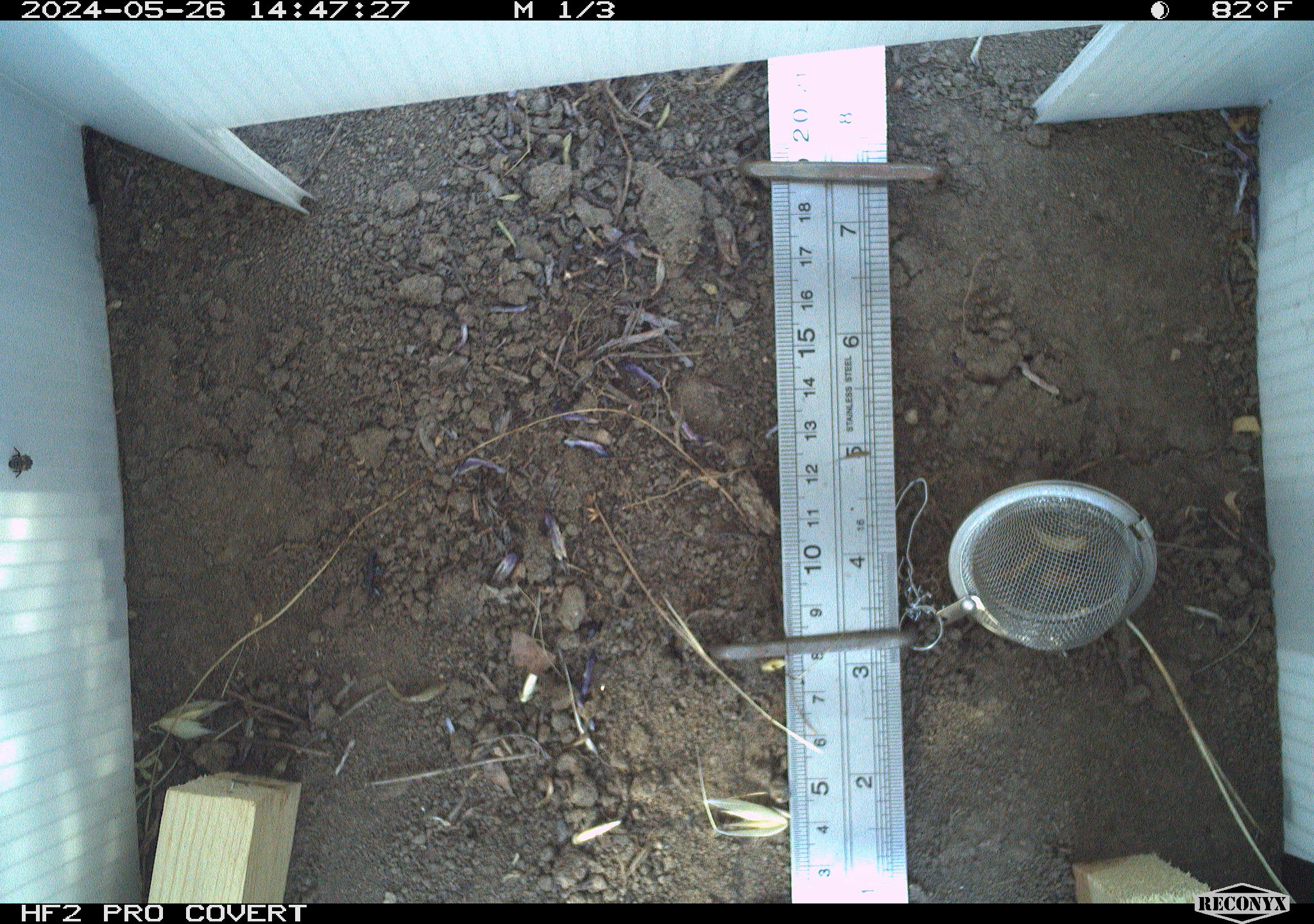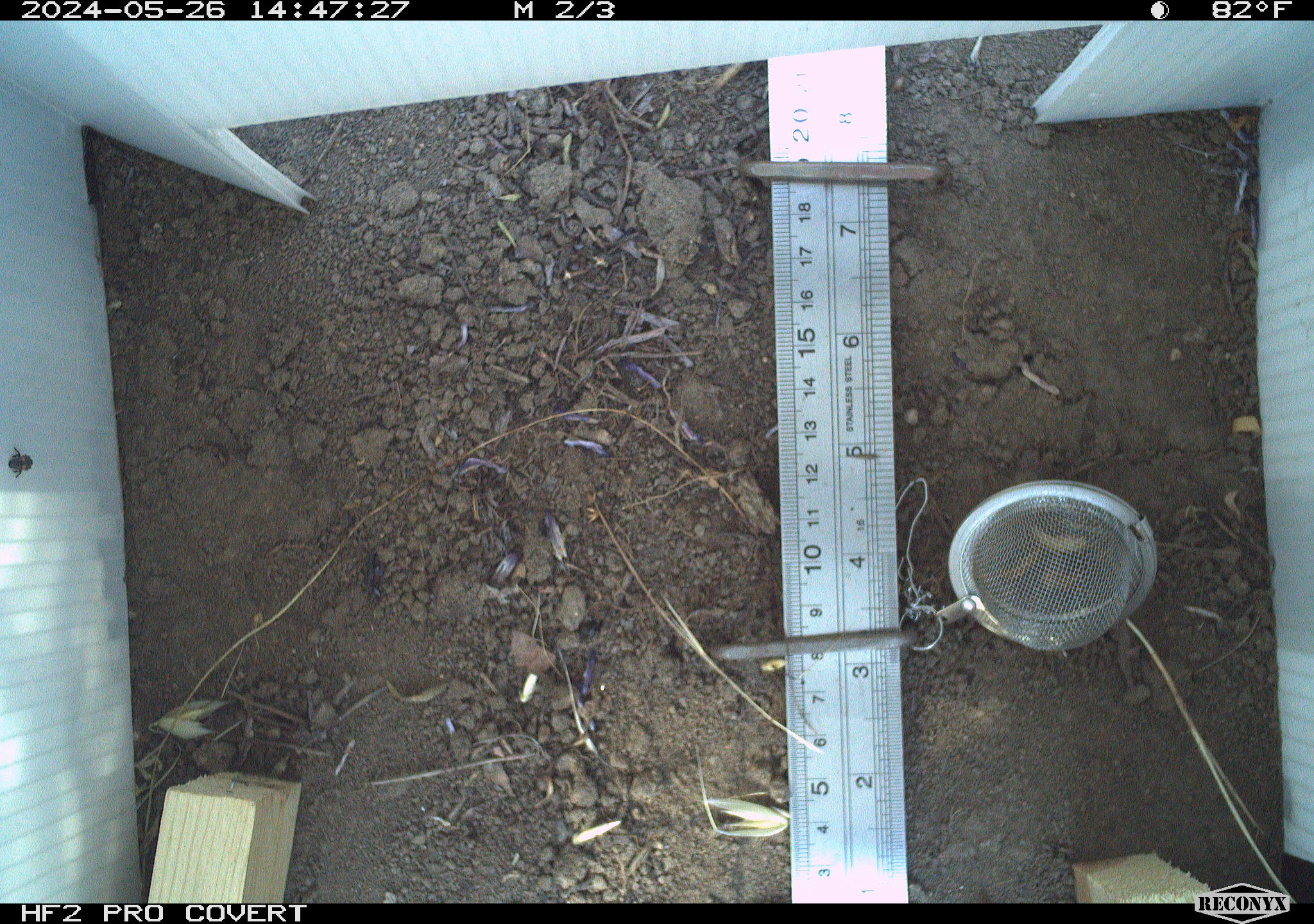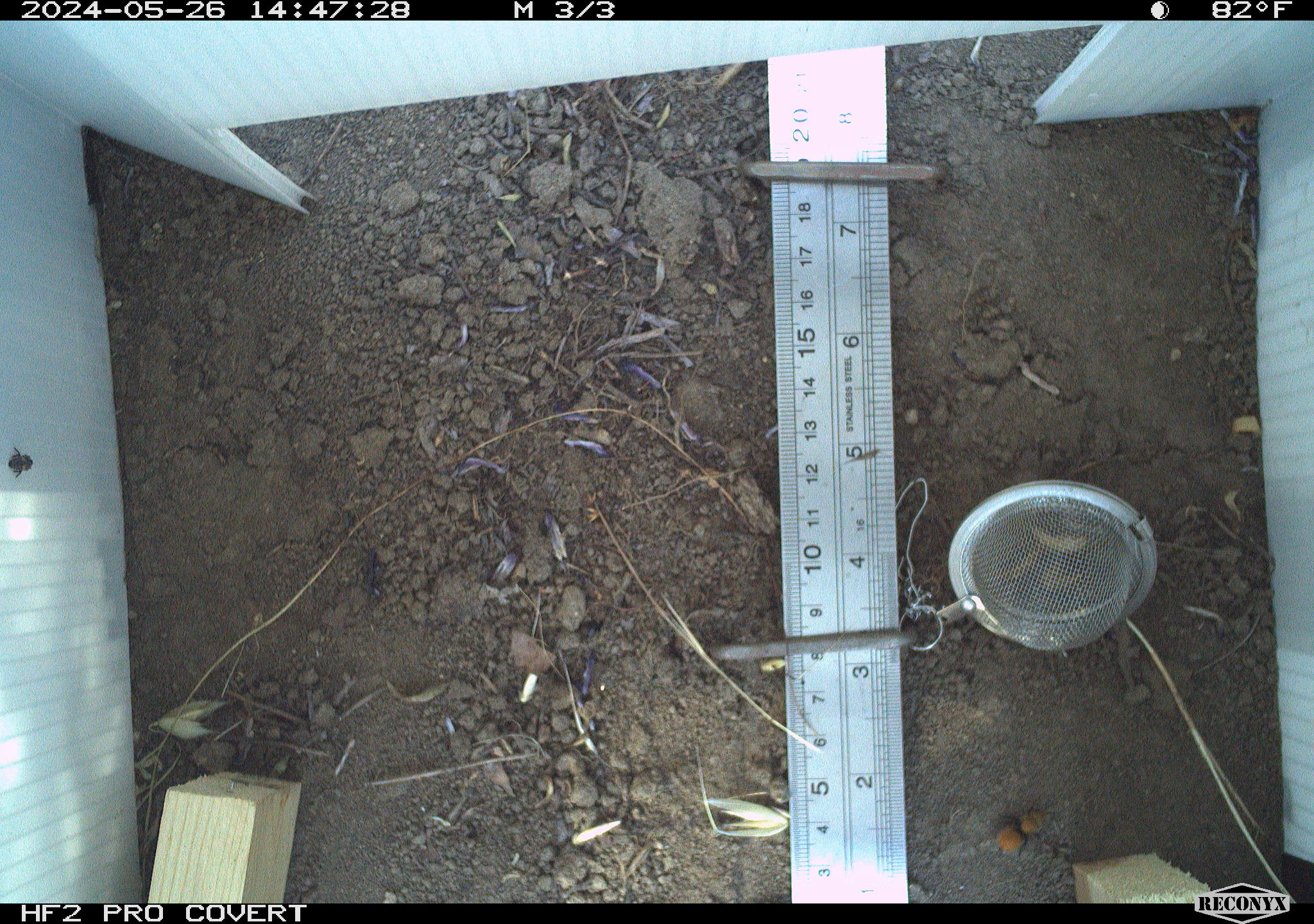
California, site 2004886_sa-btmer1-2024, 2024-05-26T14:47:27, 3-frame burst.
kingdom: Animalia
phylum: Arthropoda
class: Insecta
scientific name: Insecta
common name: insect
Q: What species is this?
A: Insect (Insecta).